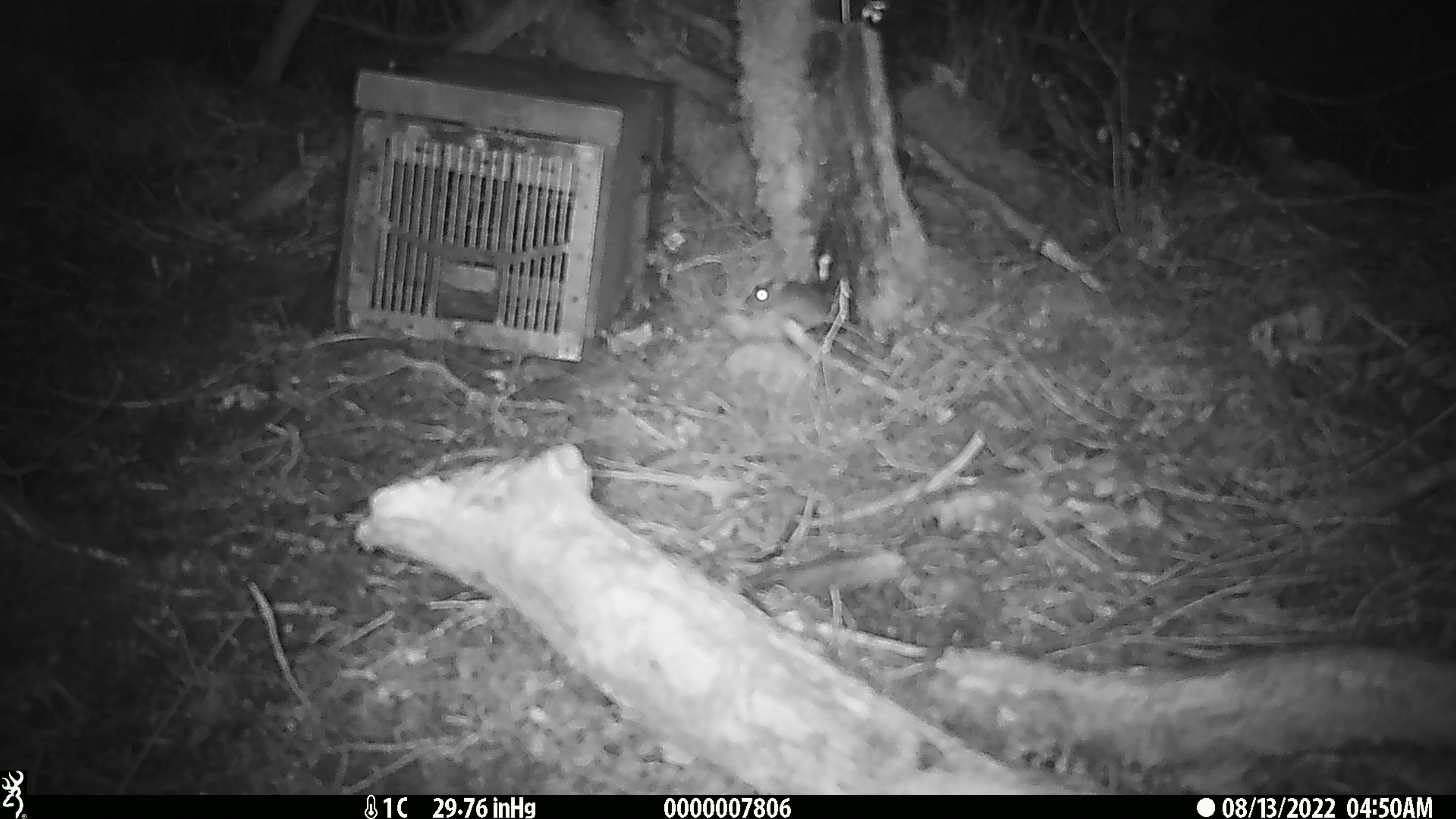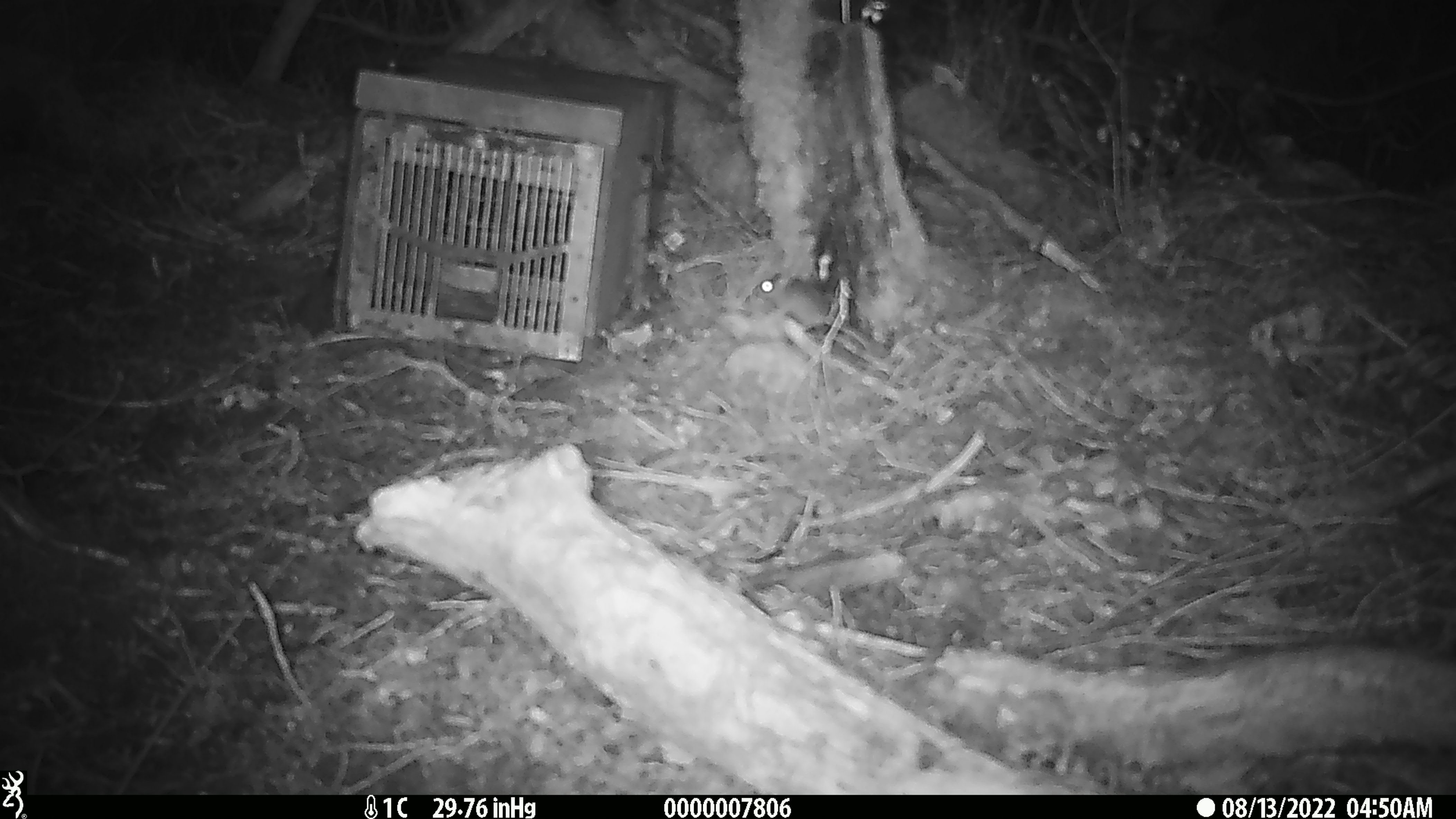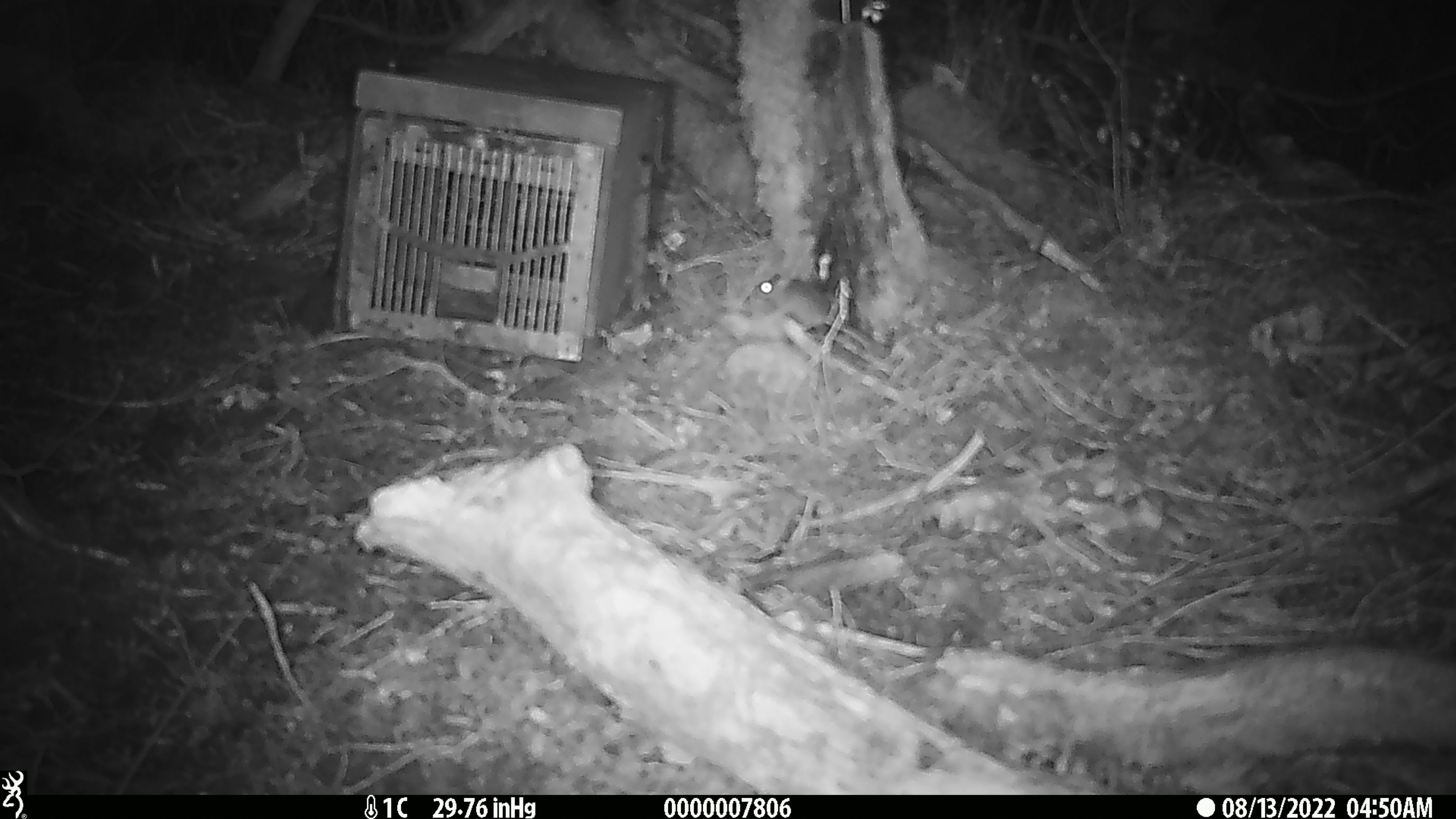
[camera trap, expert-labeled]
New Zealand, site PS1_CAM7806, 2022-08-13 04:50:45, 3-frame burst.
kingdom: Animalia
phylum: Chordata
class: Mammalia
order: Rodentia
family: Muridae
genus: Mus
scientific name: Mus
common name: mouse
Mouse (Mus).